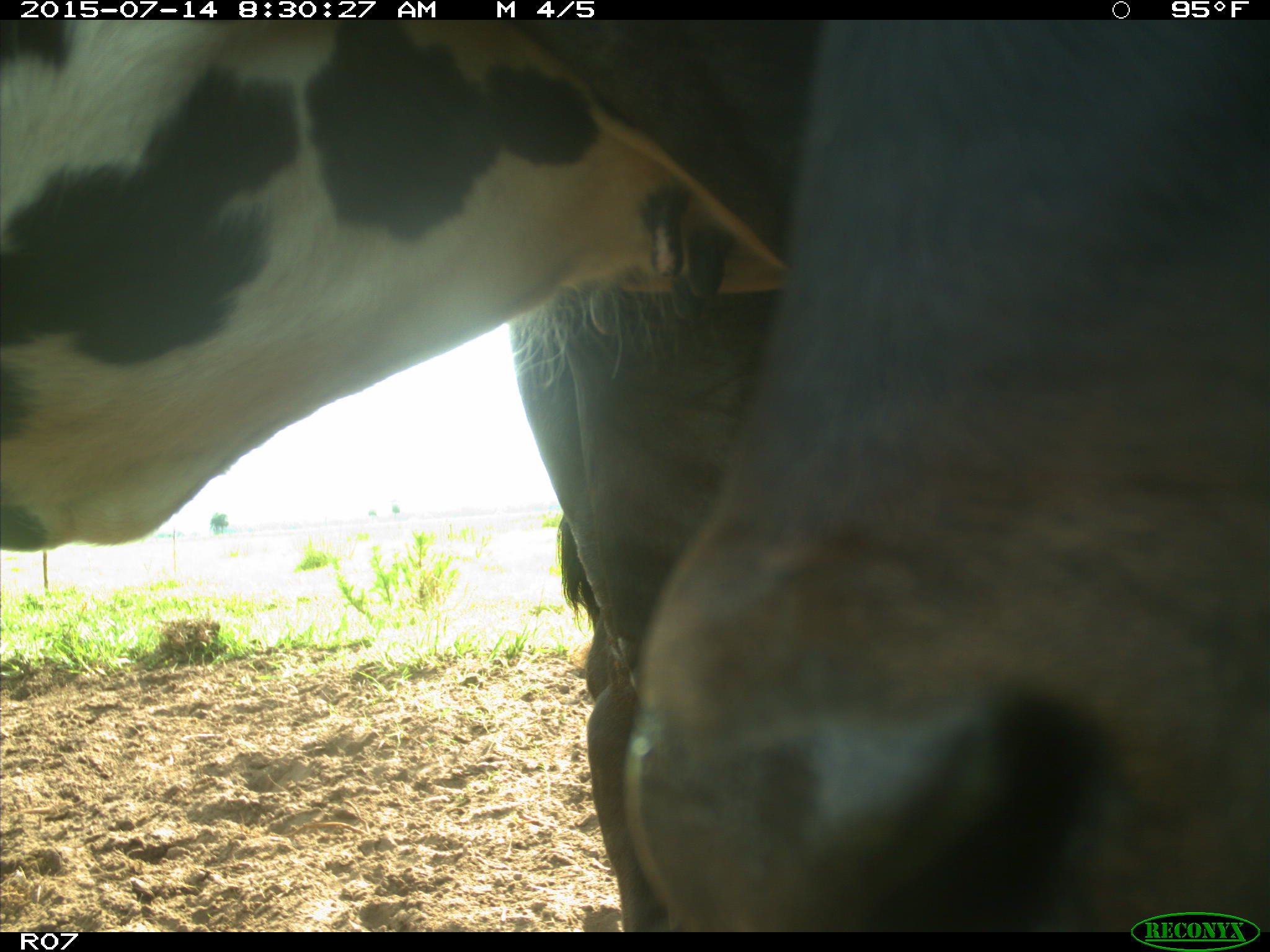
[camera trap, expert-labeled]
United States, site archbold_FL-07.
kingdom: Animalia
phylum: Chordata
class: Mammalia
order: Artiodactyla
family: Bovidae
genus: Bos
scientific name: Bos taurus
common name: domestic cow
Bos taurus (domestic cow).